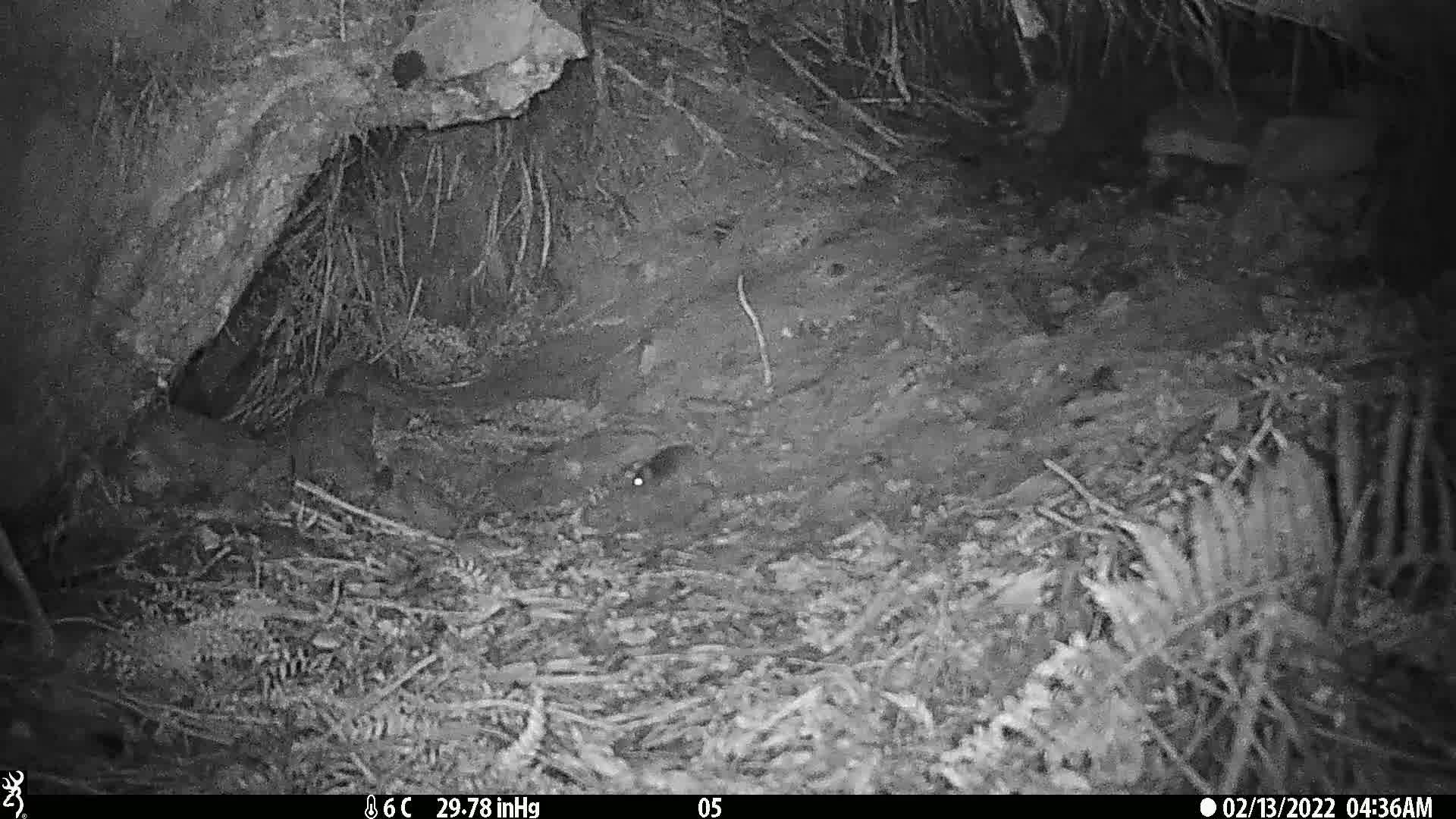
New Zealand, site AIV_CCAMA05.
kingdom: Animalia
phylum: Chordata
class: Mammalia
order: Rodentia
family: Muridae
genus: Mus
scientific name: Mus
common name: mouse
Mouse (Mus).